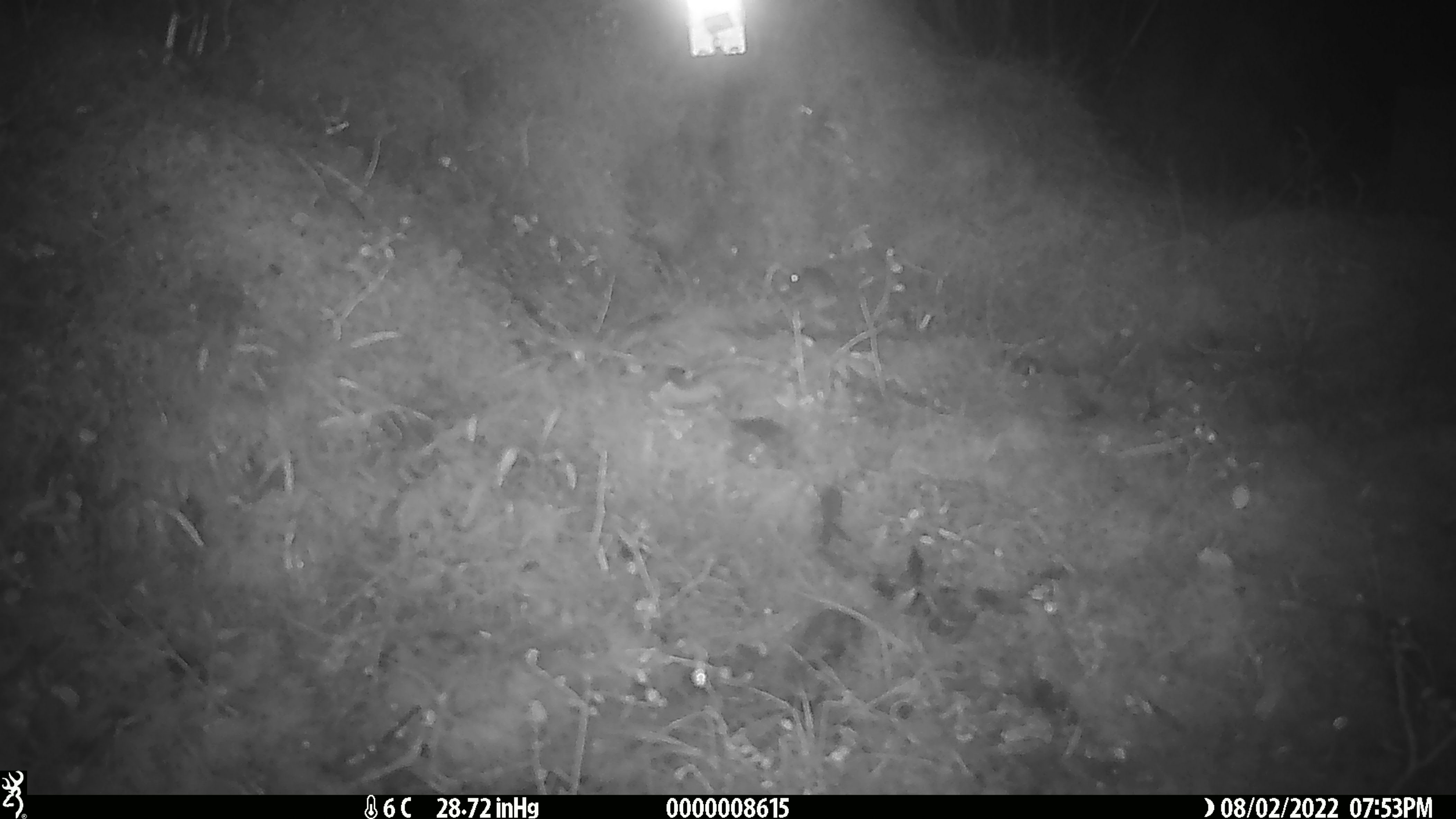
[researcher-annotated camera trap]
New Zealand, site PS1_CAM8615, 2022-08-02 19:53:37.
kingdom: Animalia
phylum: Chordata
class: Mammalia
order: Rodentia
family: Muridae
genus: Mus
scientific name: Mus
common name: mouse